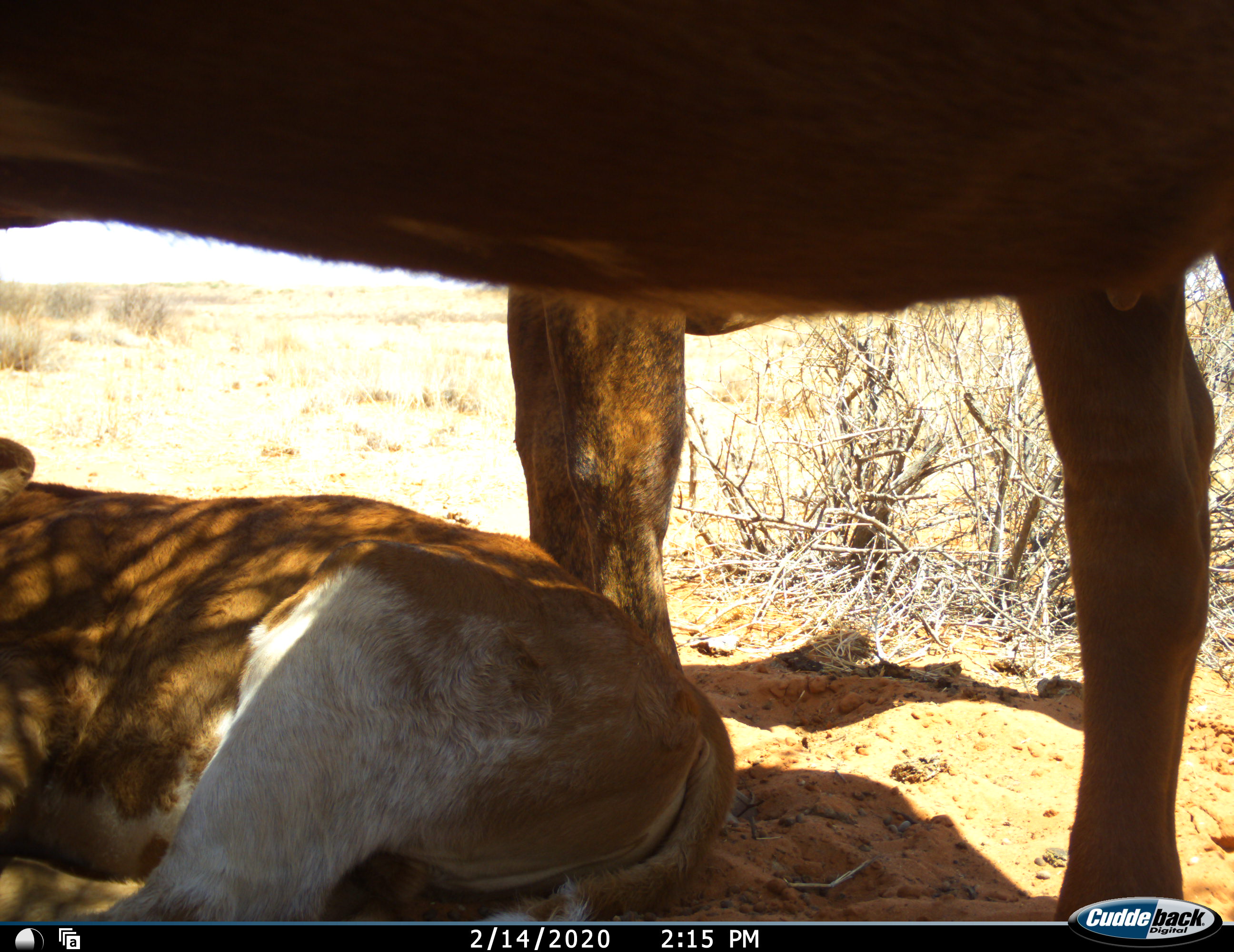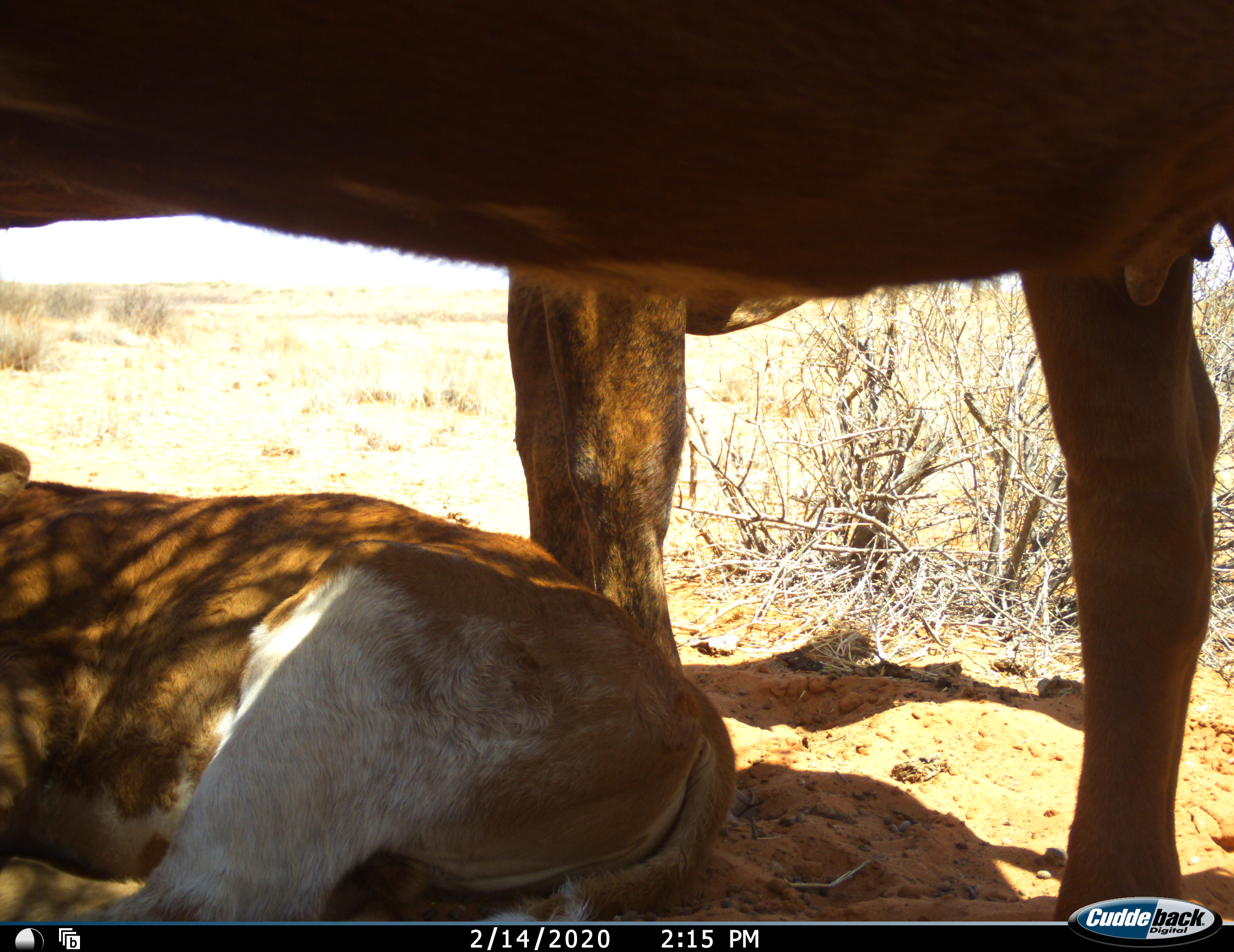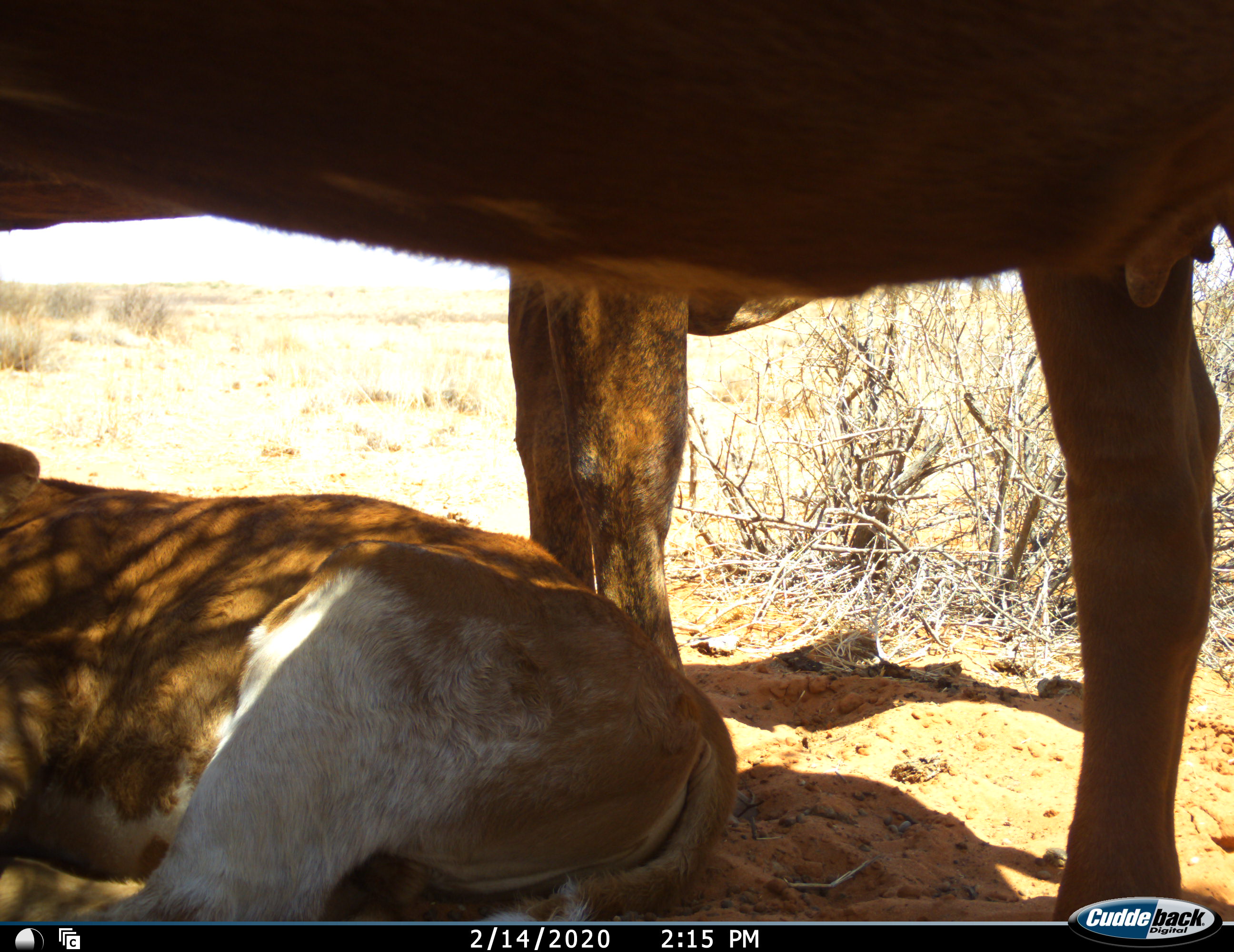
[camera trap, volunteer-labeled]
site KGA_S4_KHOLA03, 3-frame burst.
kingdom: Animalia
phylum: Chordata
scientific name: Vertebrata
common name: domestic animal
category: domesticanimal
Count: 3.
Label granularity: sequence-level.